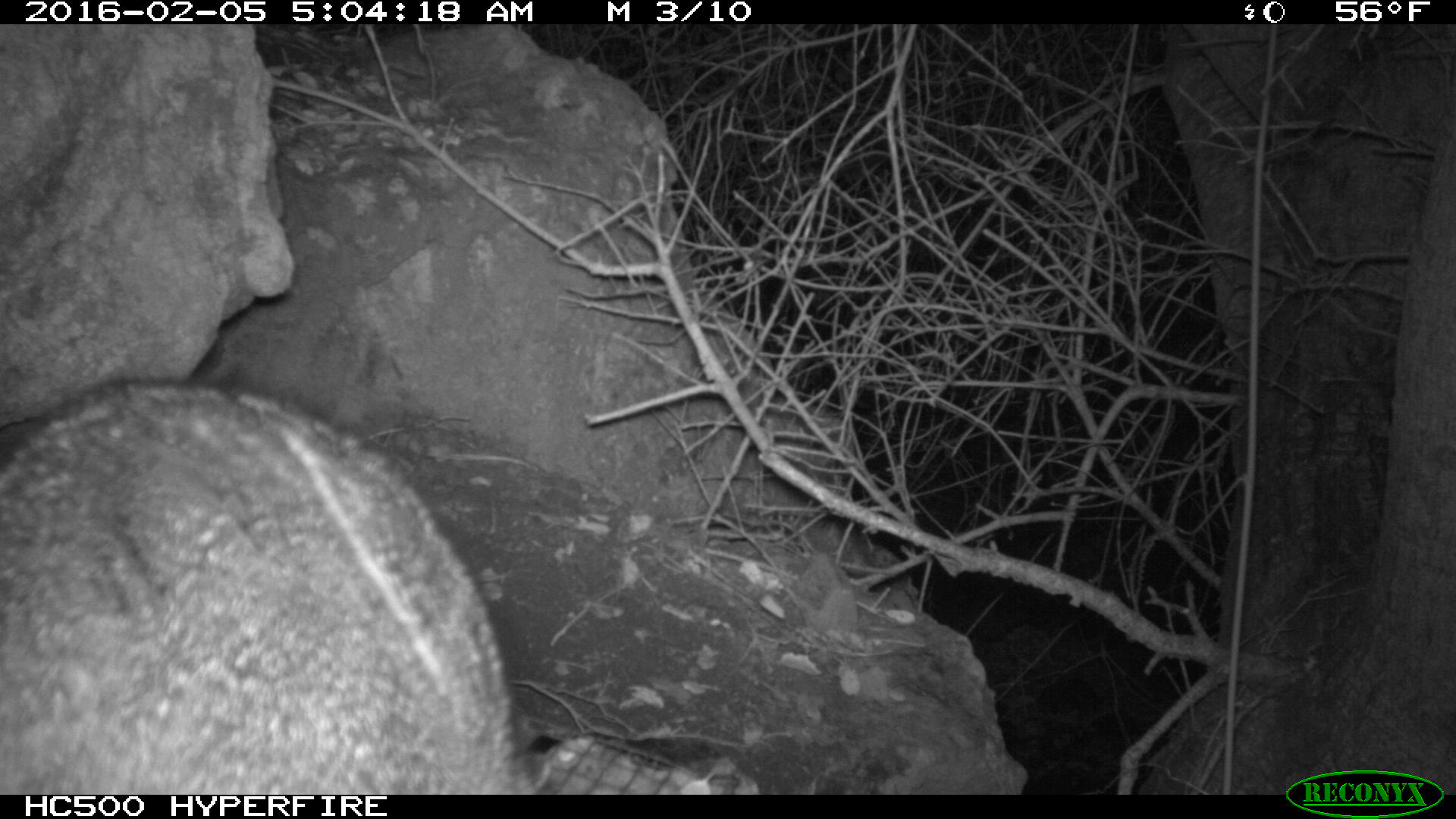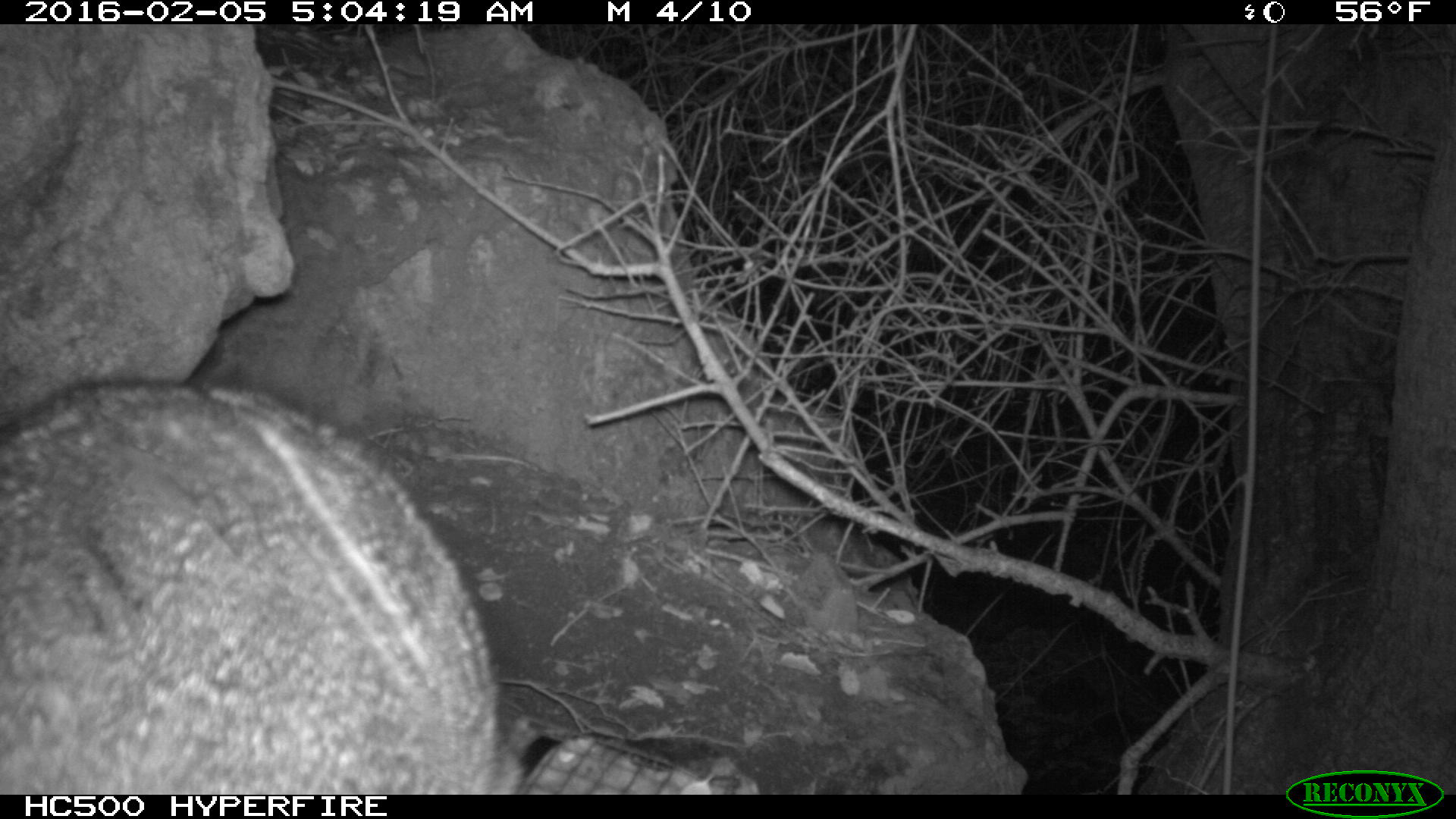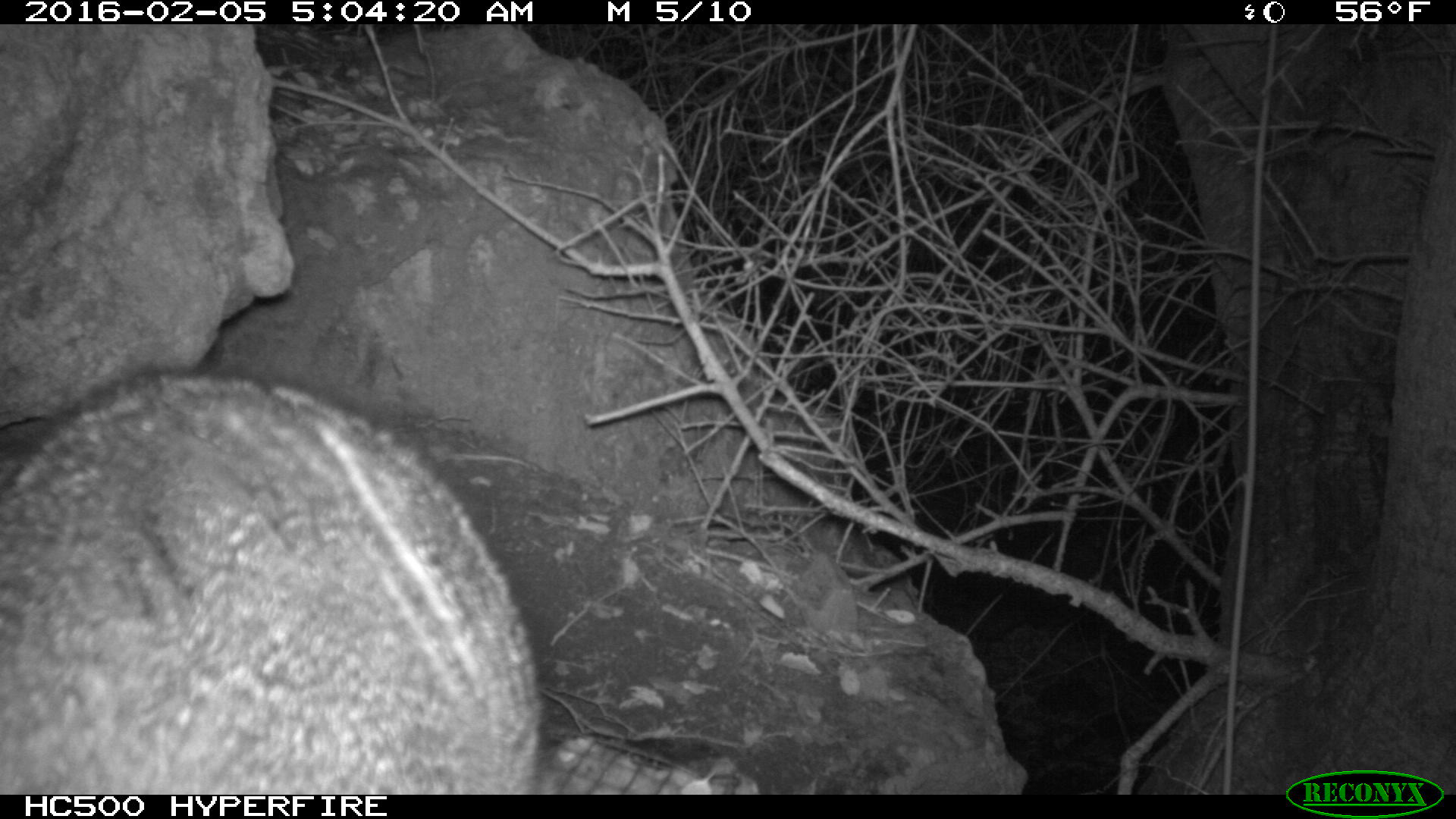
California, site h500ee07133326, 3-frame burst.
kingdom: Animalia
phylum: Chordata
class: Mammalia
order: Carnivora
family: Canidae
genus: Urocyon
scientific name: Urocyon littoralis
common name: island fox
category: fox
Fox (island fox) (Urocyon littoralis).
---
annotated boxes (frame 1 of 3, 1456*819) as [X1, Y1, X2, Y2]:
fox: [0, 376, 541, 793]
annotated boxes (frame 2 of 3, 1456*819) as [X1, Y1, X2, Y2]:
fox: [0, 378, 514, 792]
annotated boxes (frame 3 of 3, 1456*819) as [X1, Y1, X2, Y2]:
fox: [0, 366, 542, 792]